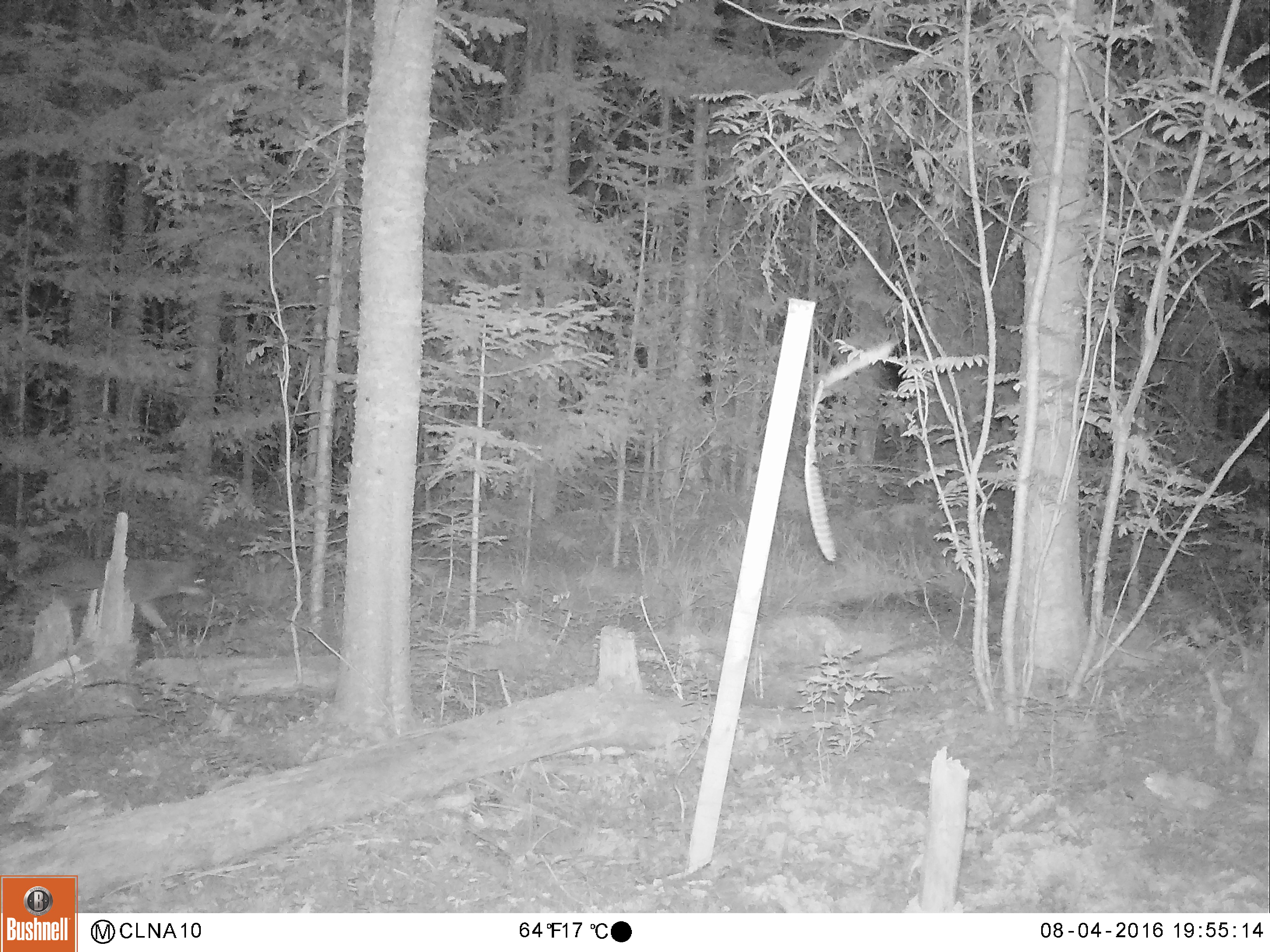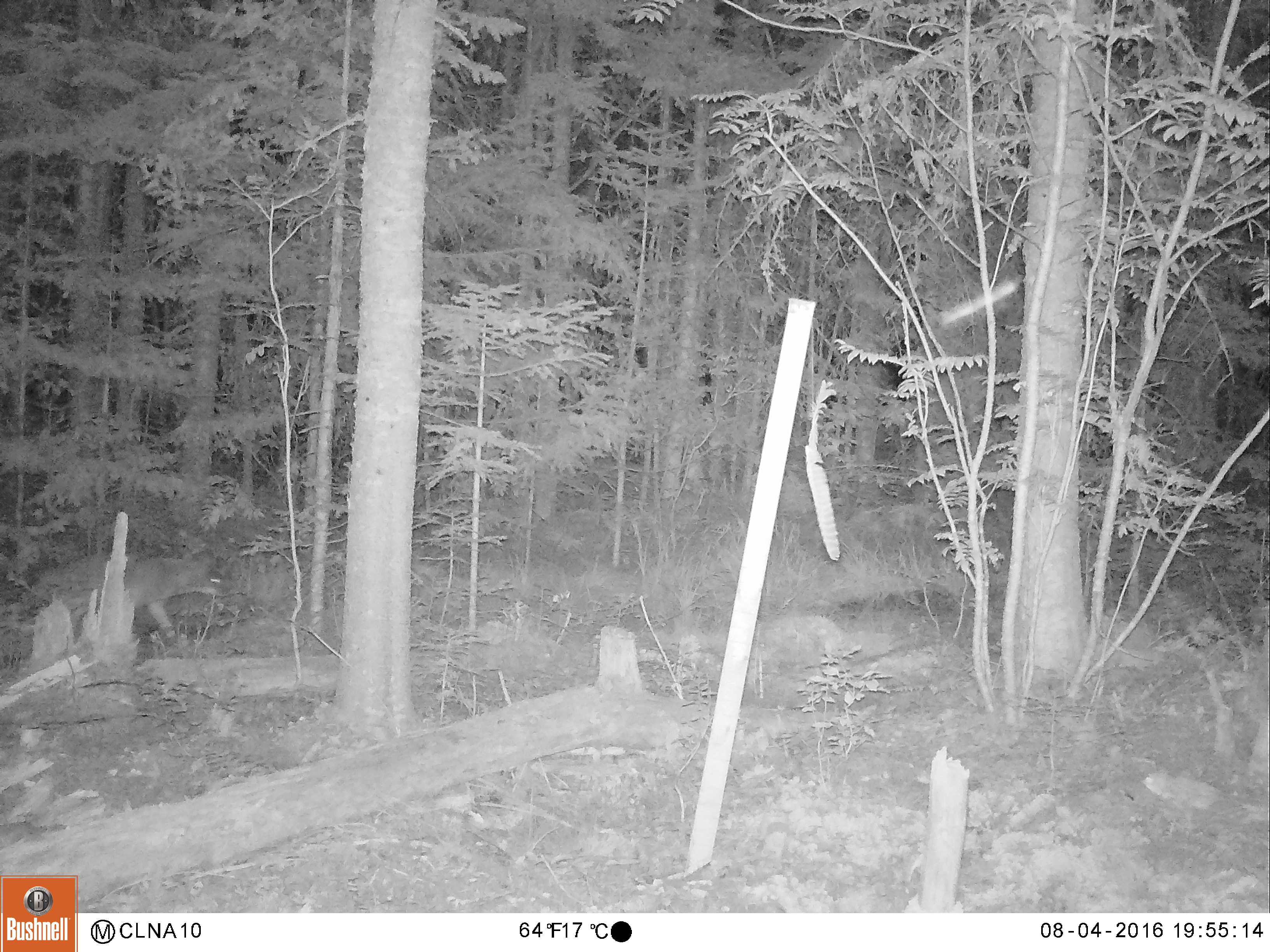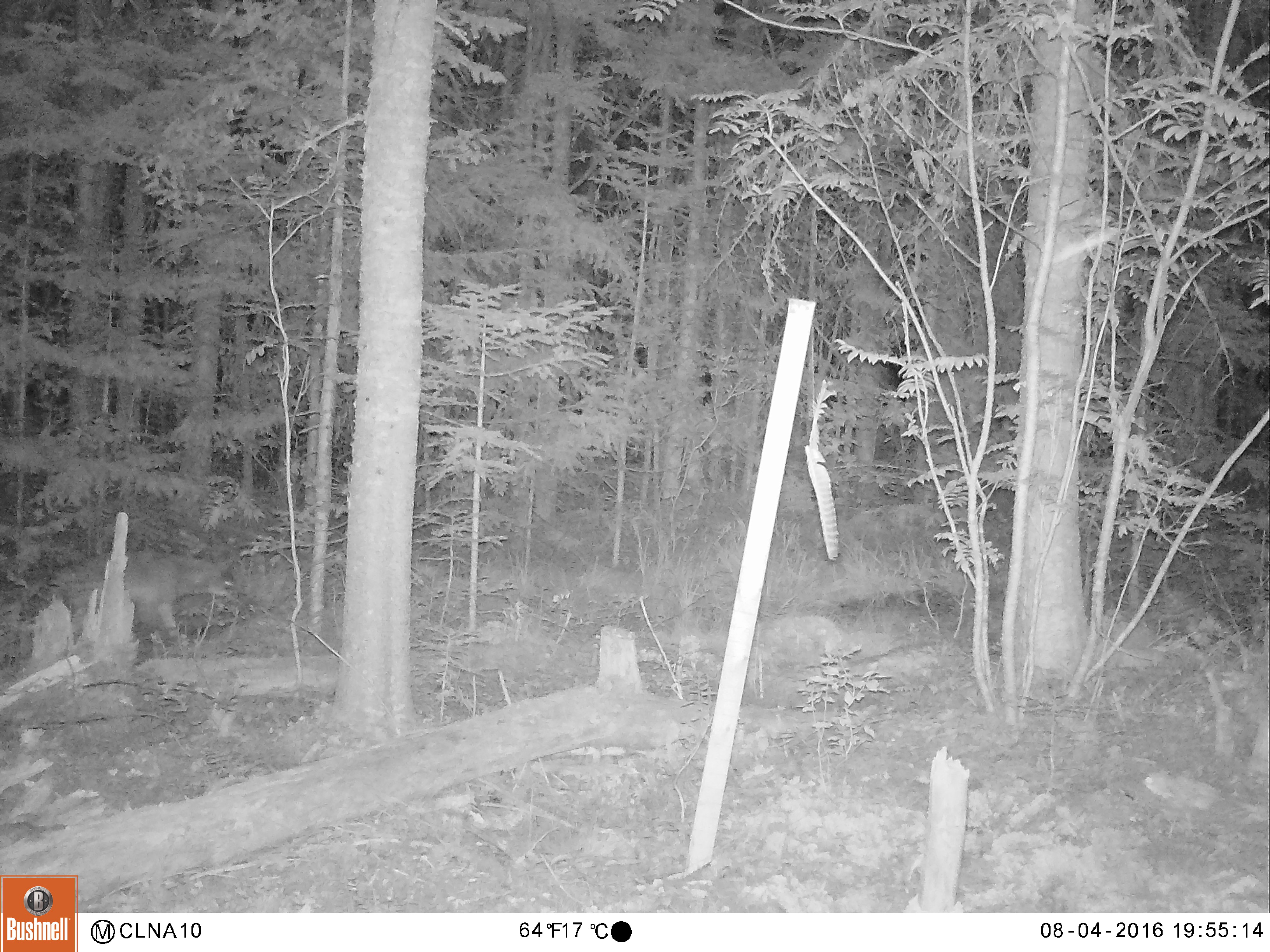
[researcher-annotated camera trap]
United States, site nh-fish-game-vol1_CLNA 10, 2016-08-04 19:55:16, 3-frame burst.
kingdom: Animalia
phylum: Chordata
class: Mammalia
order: Carnivora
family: Canidae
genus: Canis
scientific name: Canis latrans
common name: coyote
Coyote (Canis latrans).